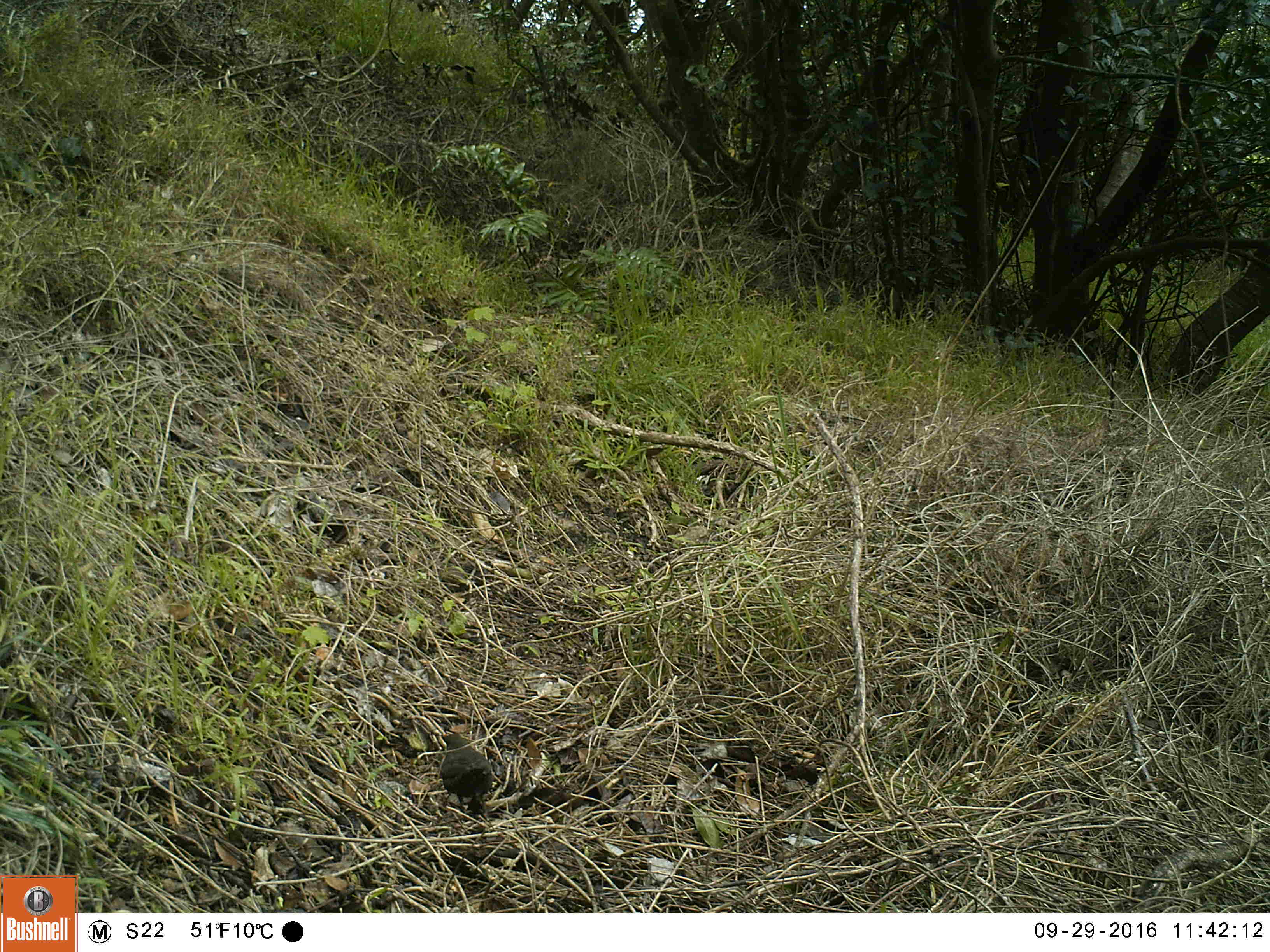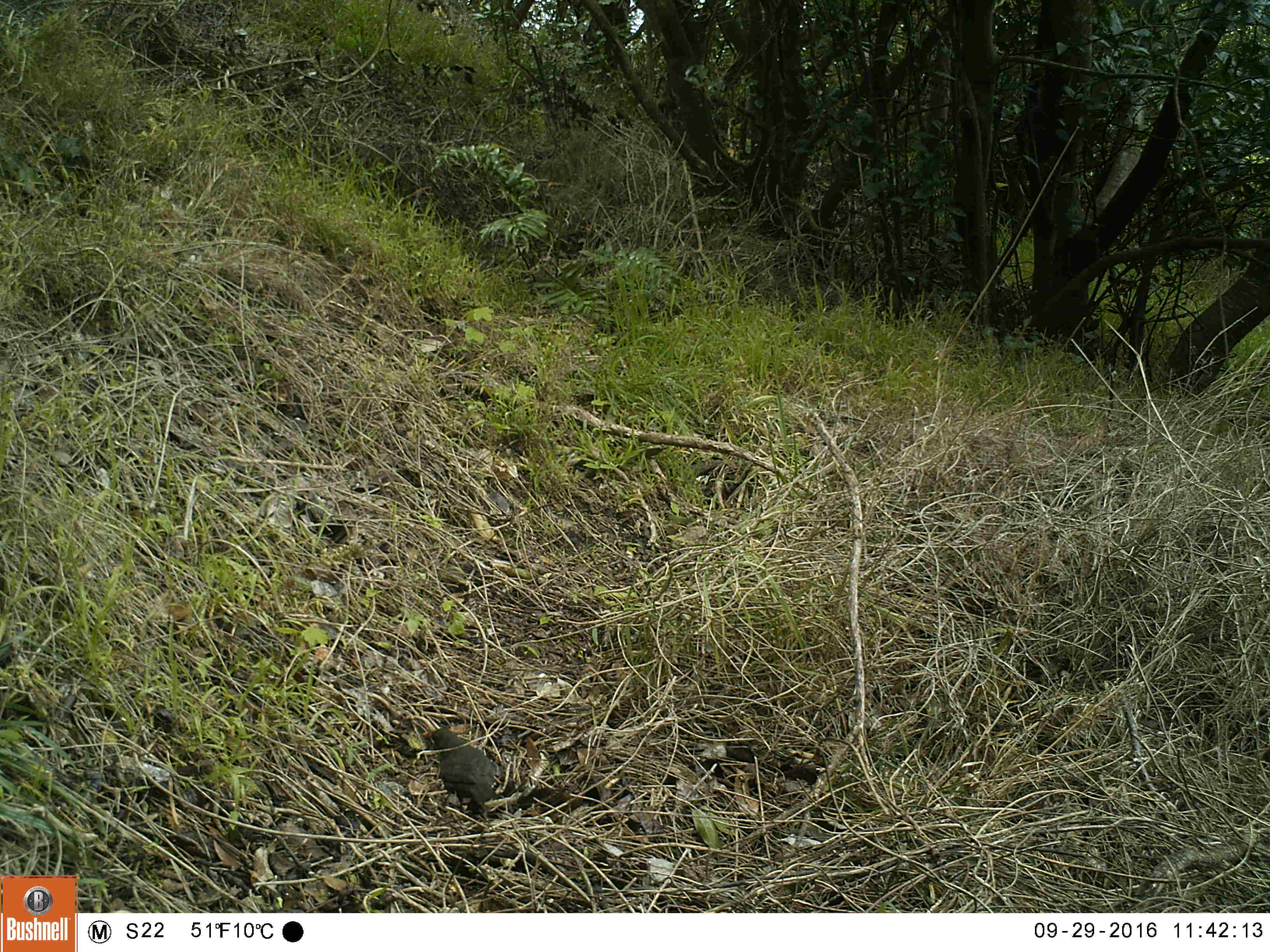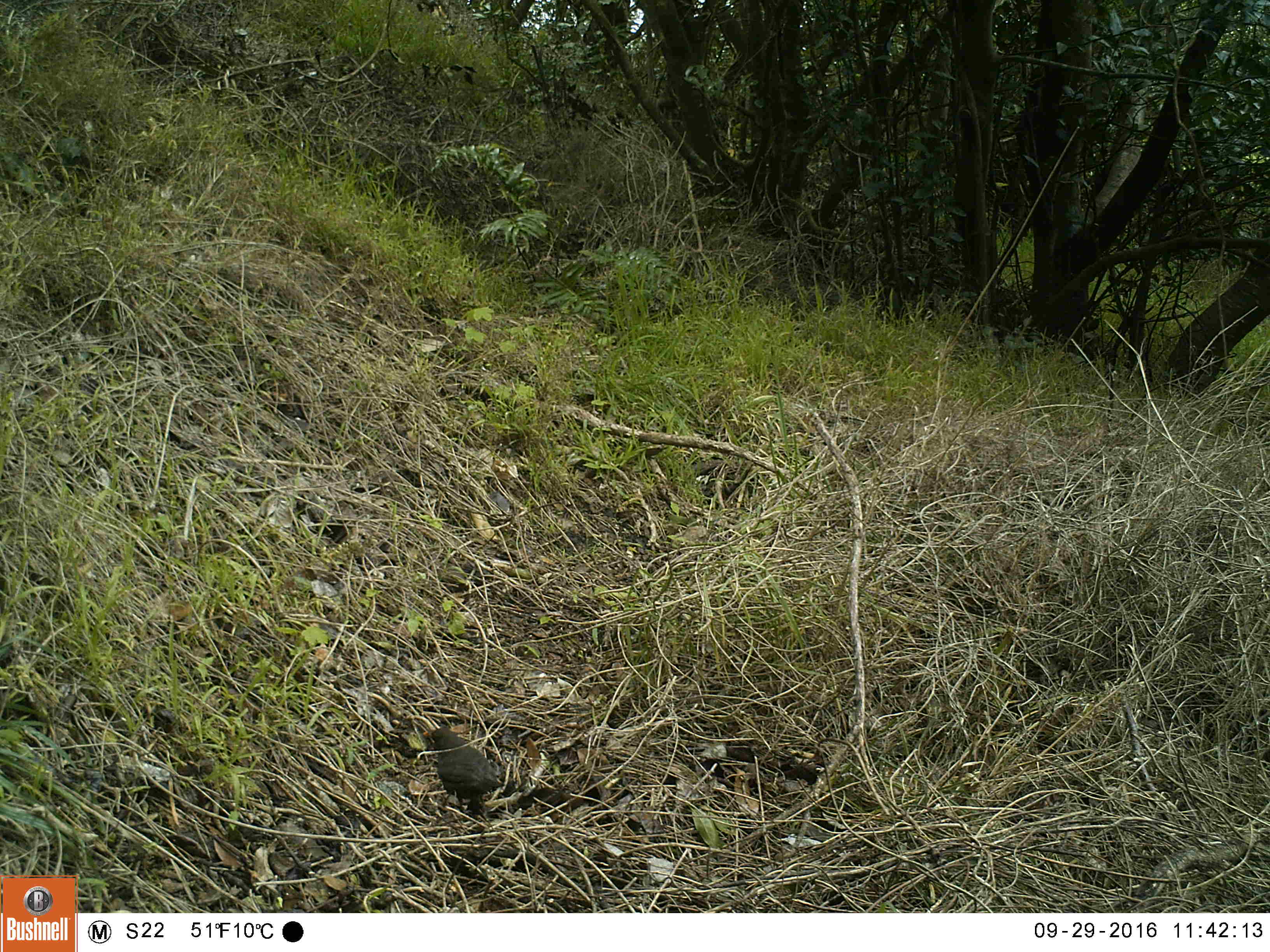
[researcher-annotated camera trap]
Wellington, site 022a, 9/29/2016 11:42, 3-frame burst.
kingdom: Animalia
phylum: Chordata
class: Aves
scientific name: Aves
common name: bird